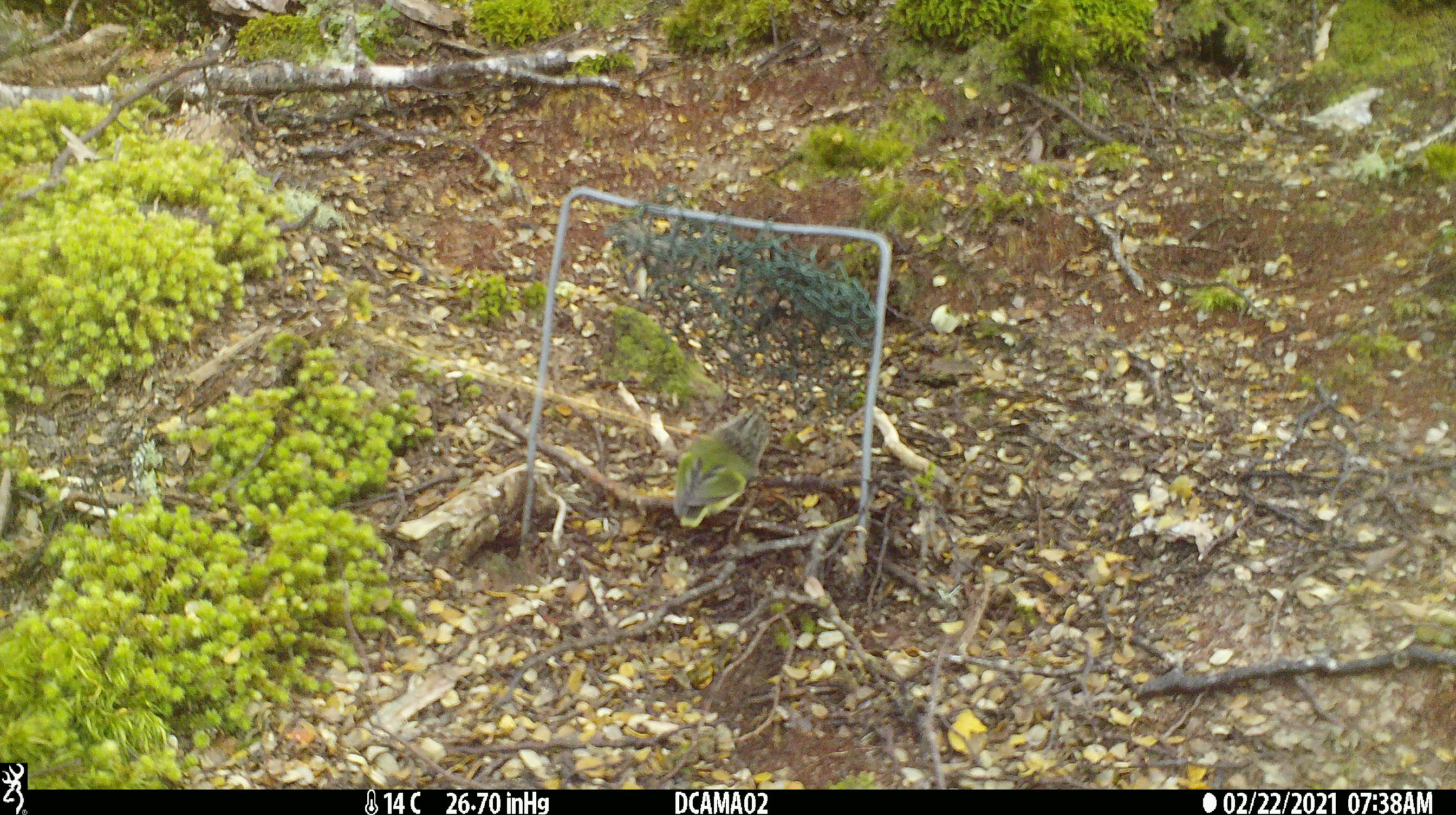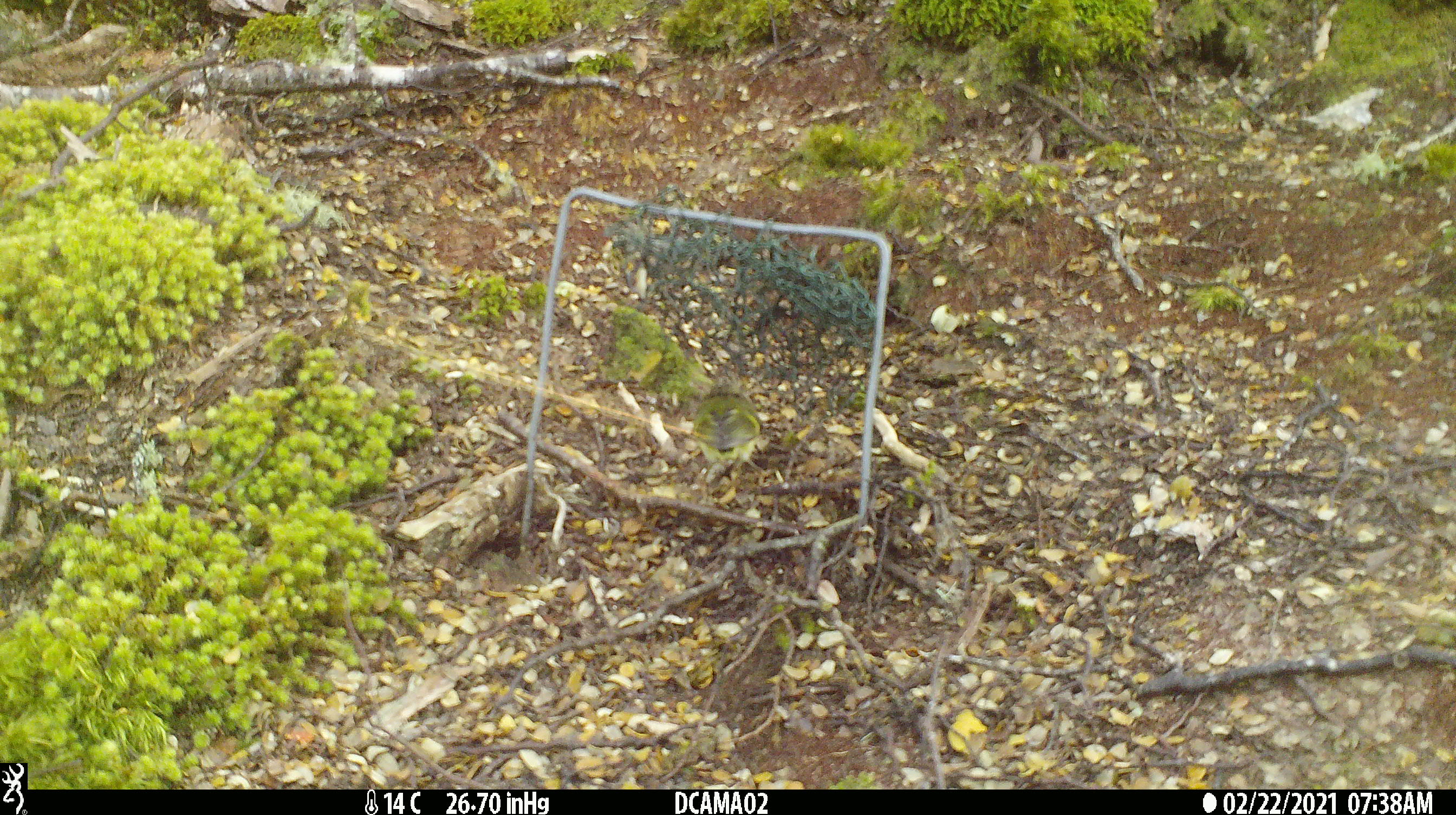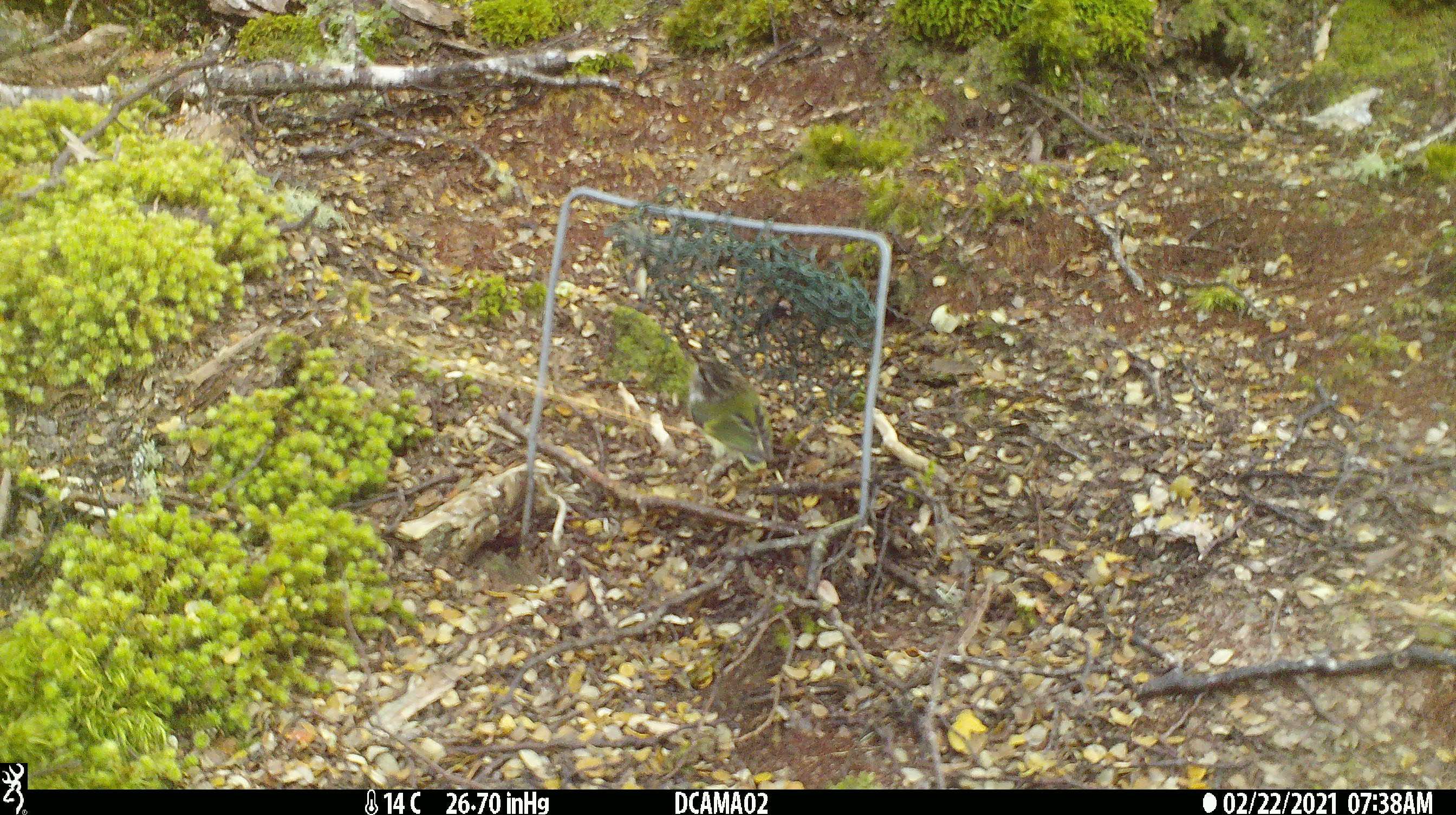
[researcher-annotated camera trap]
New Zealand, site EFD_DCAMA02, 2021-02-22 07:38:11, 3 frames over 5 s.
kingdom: Animalia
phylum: Chordata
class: Aves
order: Passeriformes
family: Acanthisittidae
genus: Acanthisitta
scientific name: Acanthisitta chloris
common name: rifleman